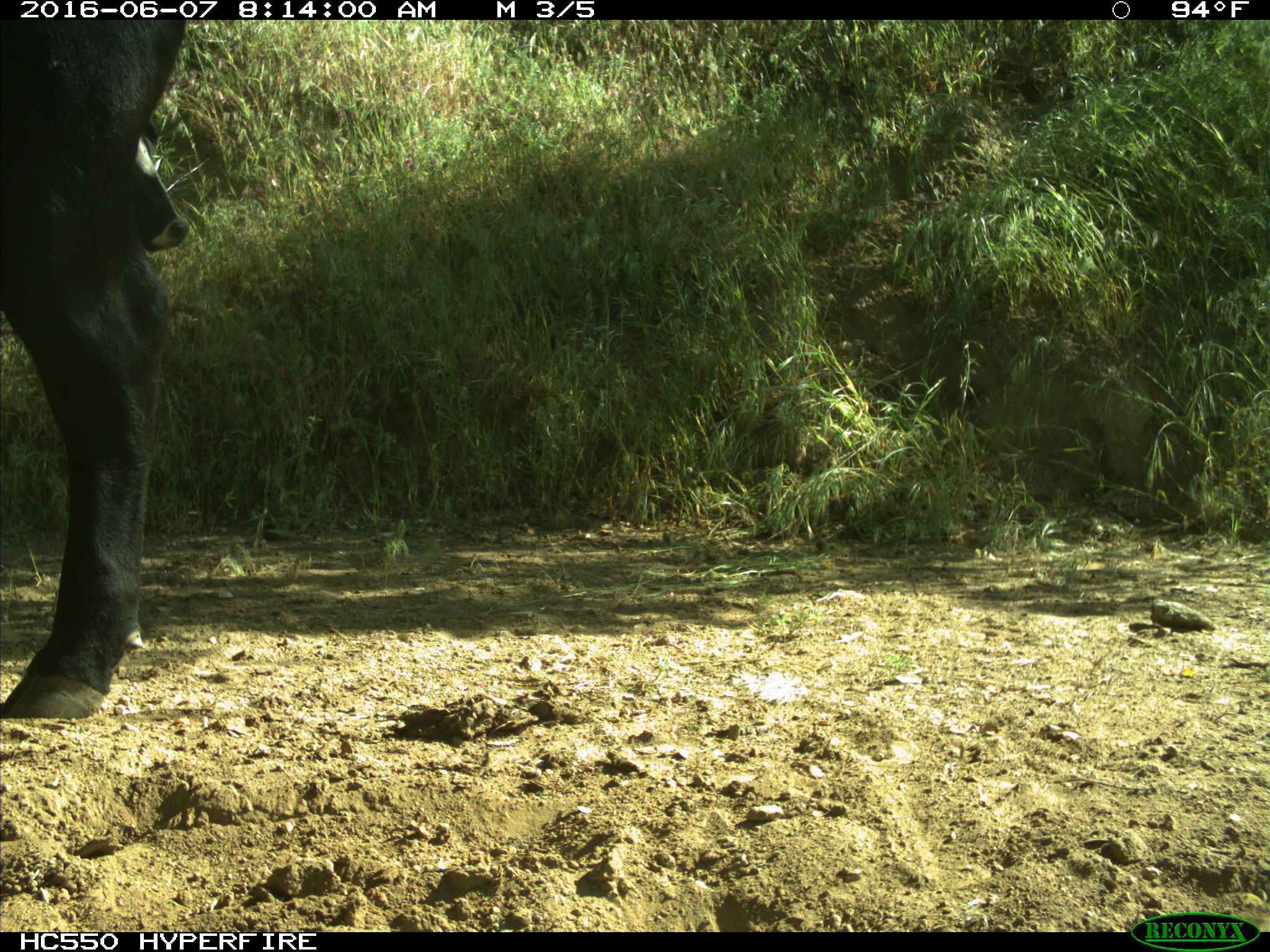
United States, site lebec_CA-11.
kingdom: Animalia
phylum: Chordata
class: Mammalia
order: Artiodactyla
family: Bovidae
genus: Bos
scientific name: Bos taurus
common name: domestic cow